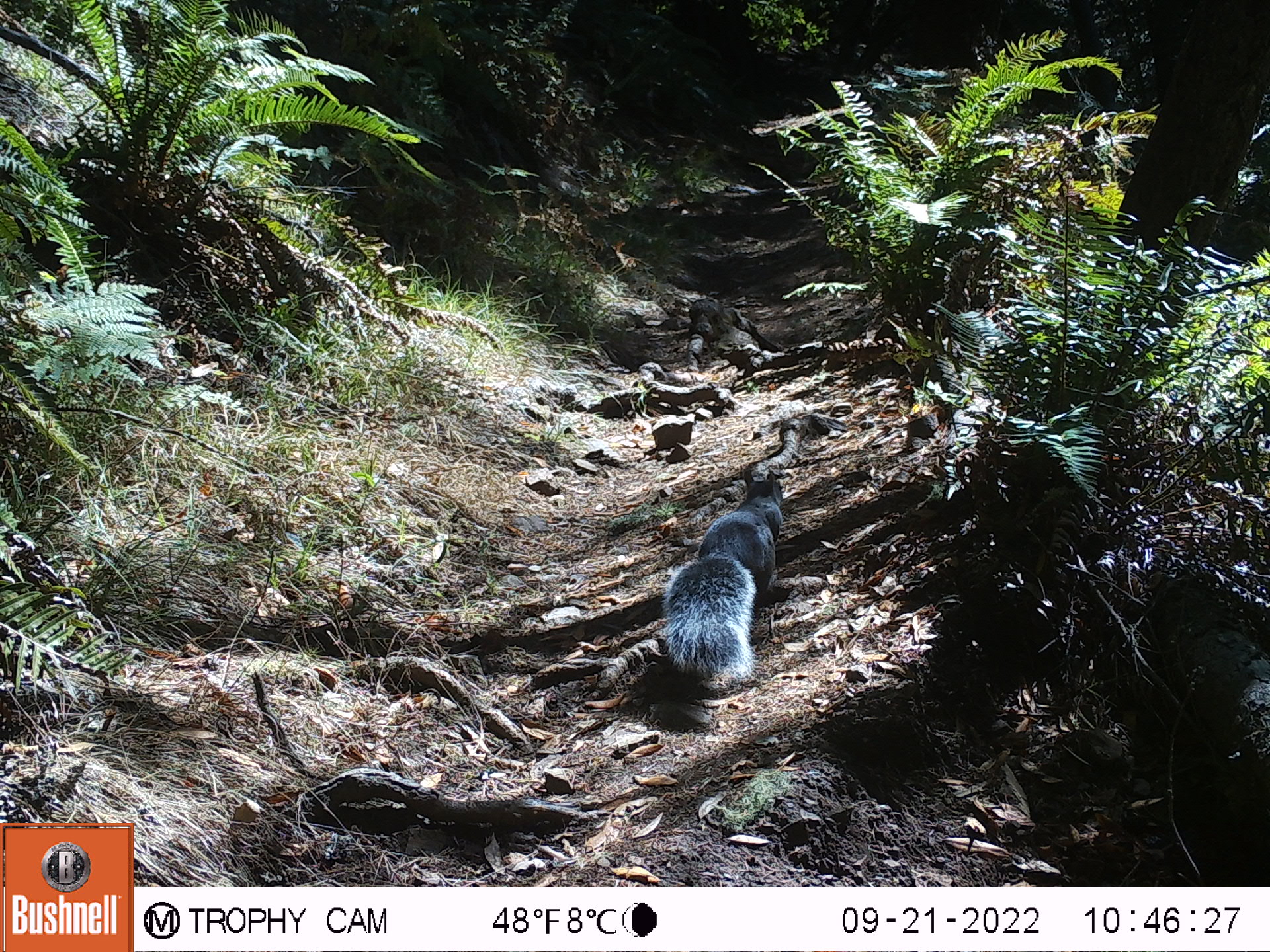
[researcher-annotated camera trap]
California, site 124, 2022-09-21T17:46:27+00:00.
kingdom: Animalia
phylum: Chordata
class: Mammalia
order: Rodentia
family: Sciuridae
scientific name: Sciuridae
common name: squirrel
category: unknown squirrel